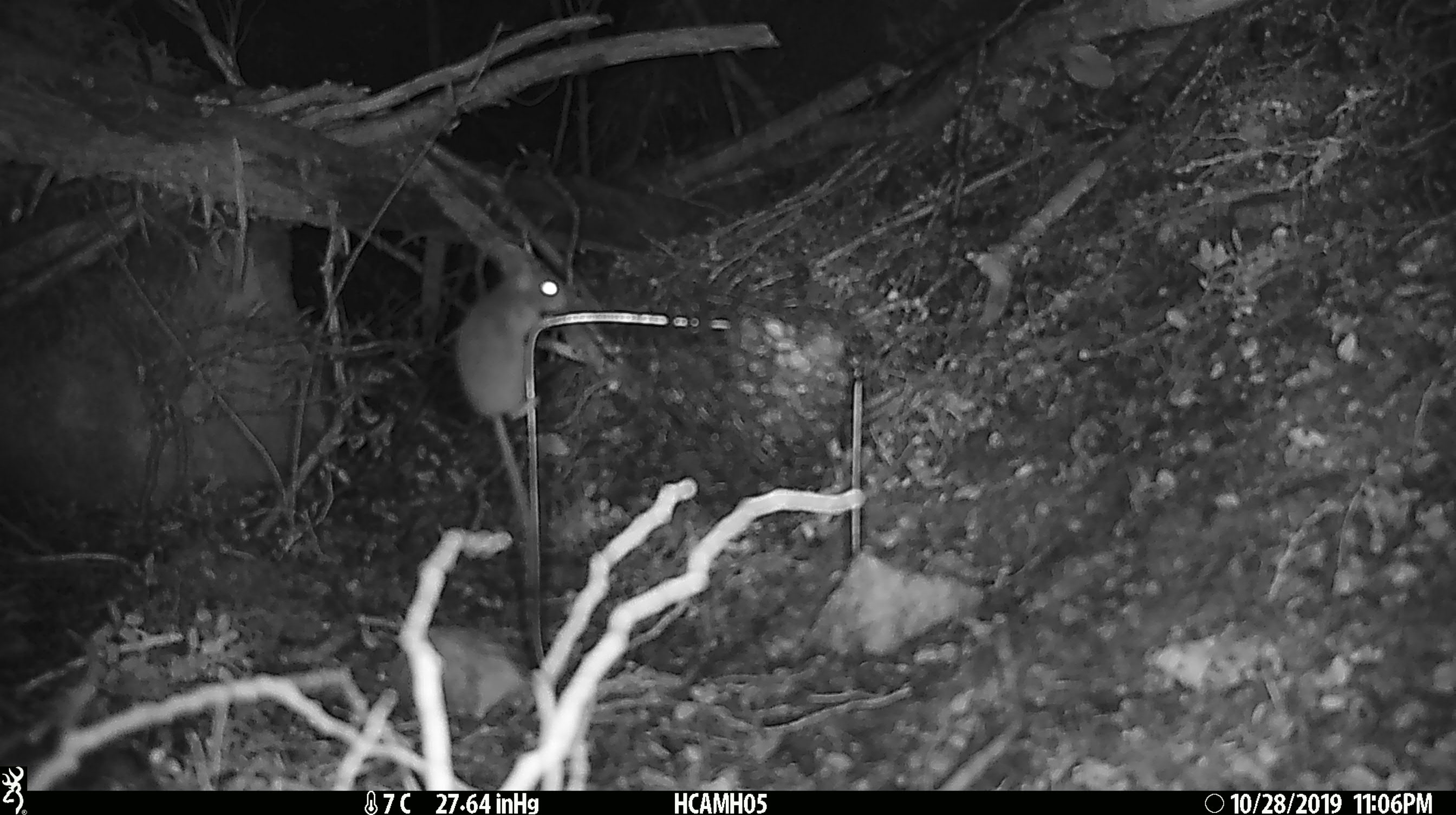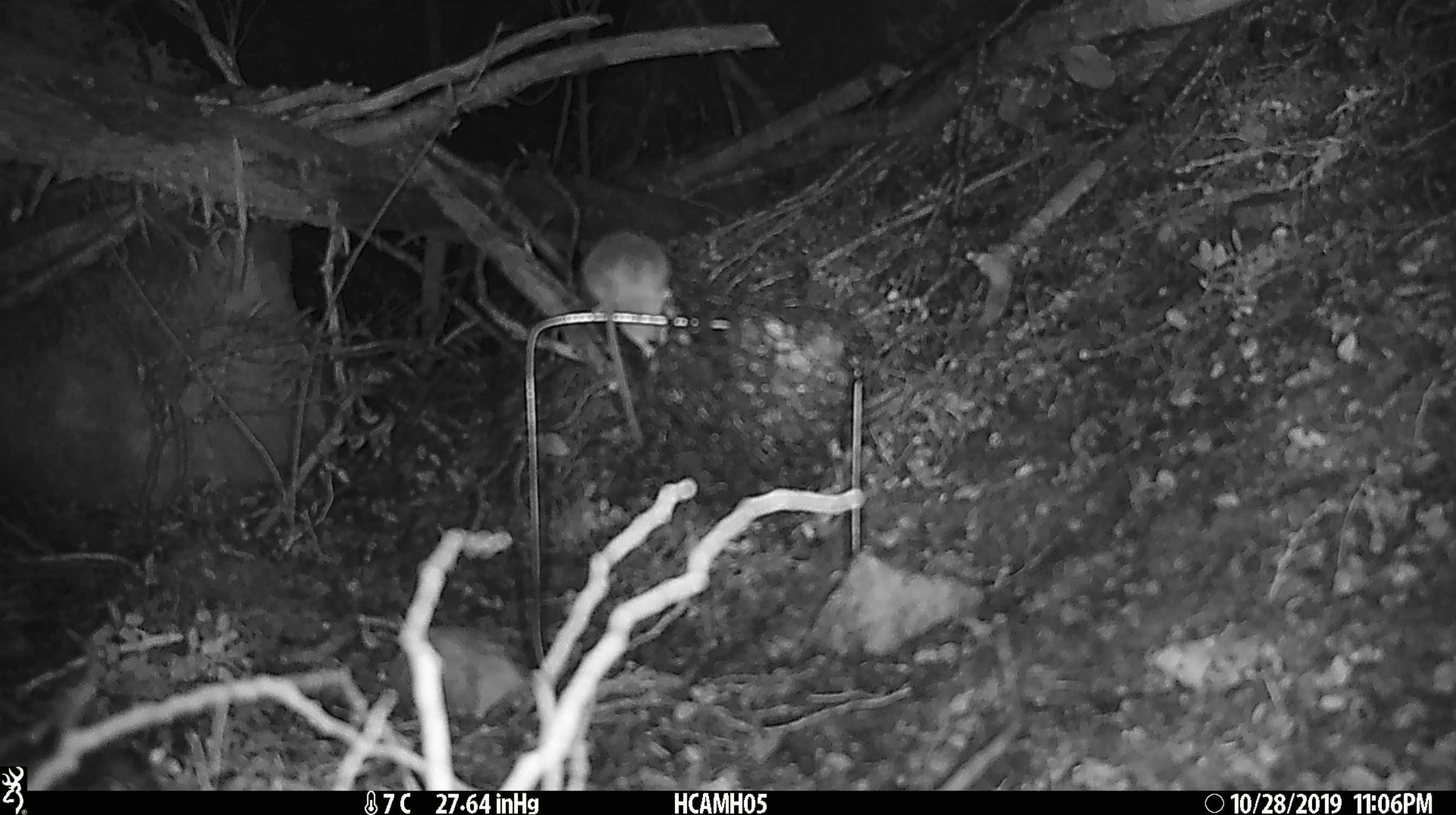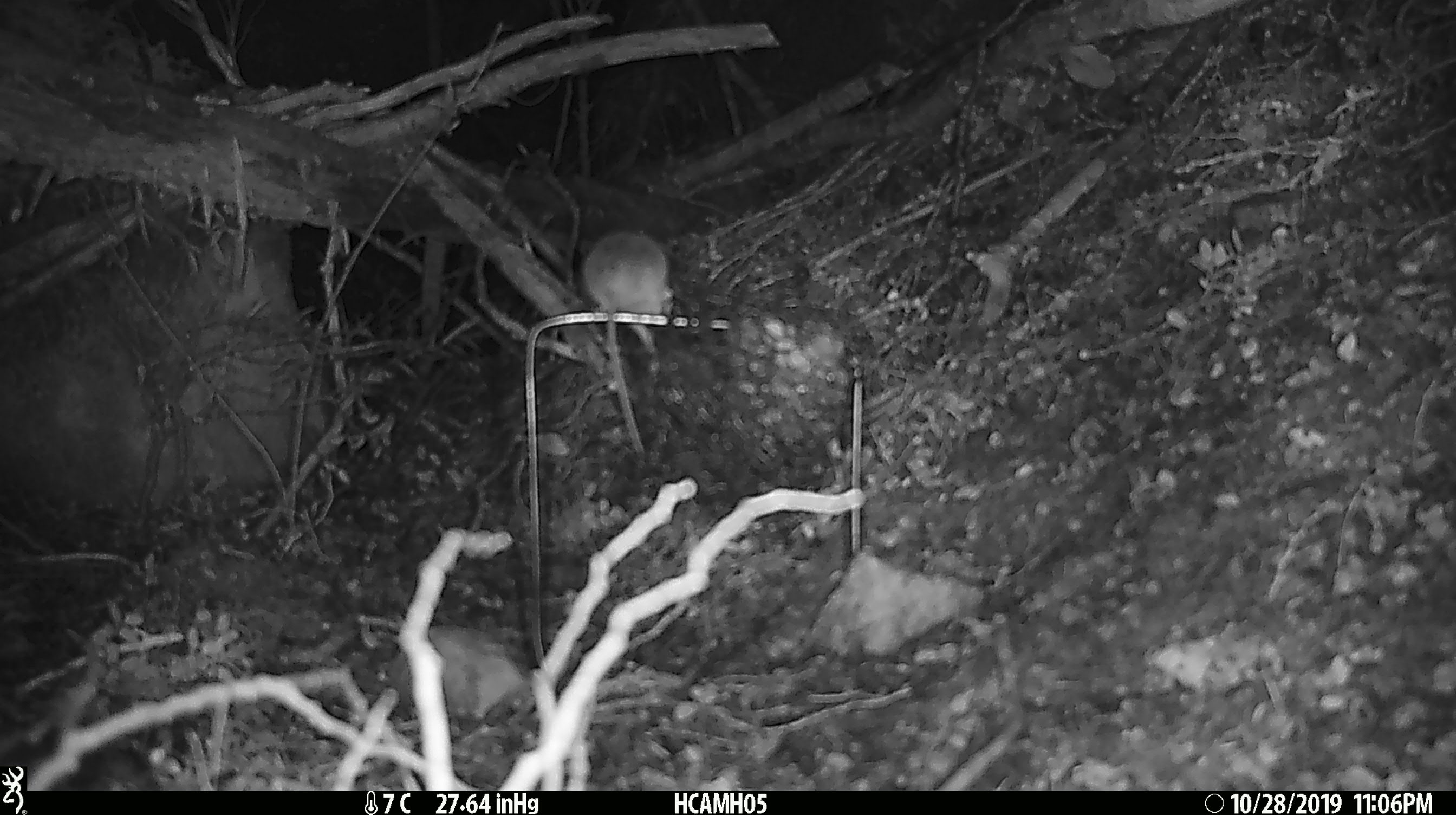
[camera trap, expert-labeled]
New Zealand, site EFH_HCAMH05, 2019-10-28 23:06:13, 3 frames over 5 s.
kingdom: Animalia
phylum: Chordata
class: Mammalia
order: Rodentia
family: Muridae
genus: Mus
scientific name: Mus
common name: mouse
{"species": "mouse (Mus)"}